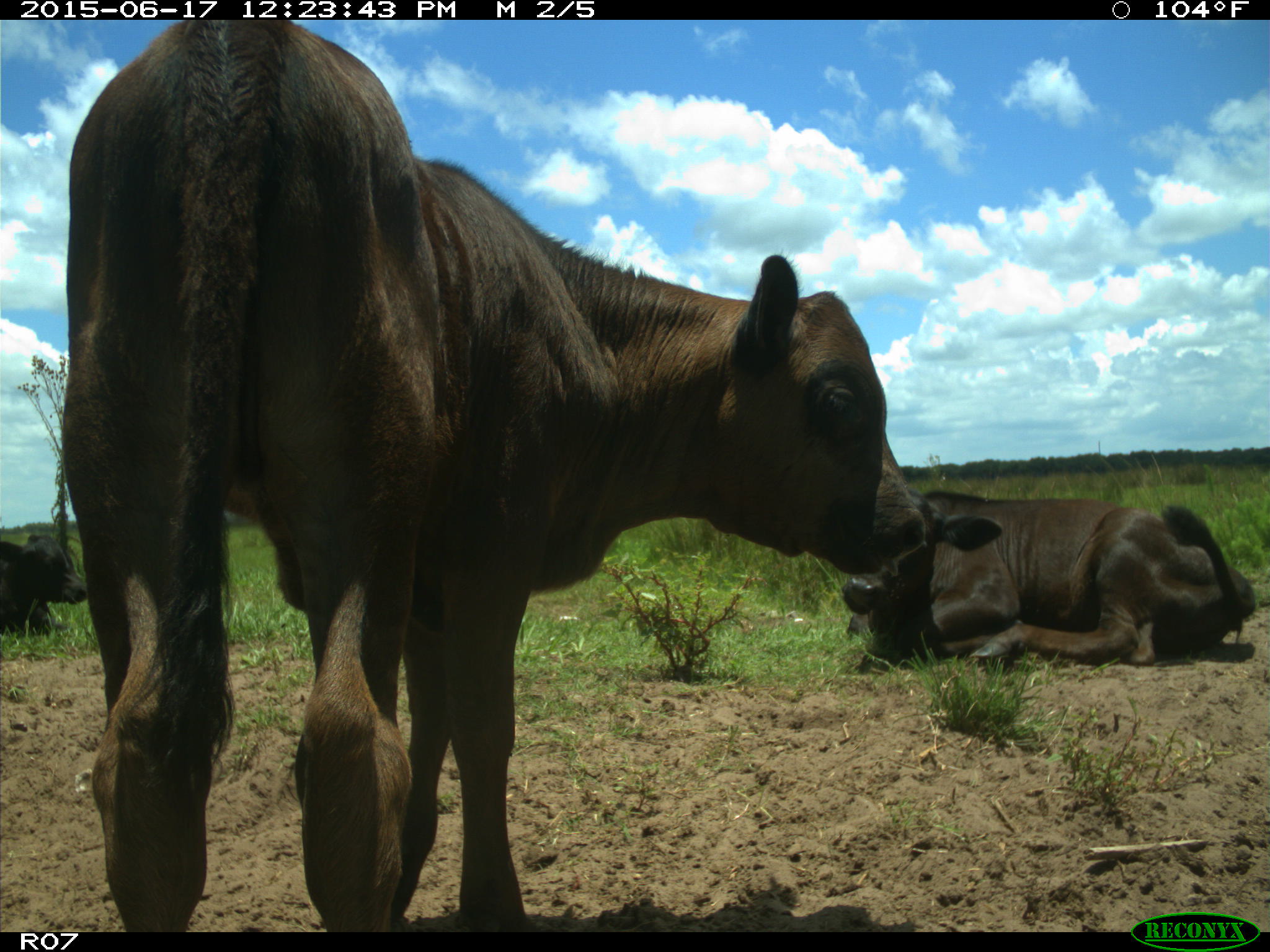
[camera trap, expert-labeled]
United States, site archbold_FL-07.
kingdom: Animalia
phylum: Chordata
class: Mammalia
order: Artiodactyla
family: Bovidae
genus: Bos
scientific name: Bos taurus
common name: domestic cow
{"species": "Bos taurus (domestic cow)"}